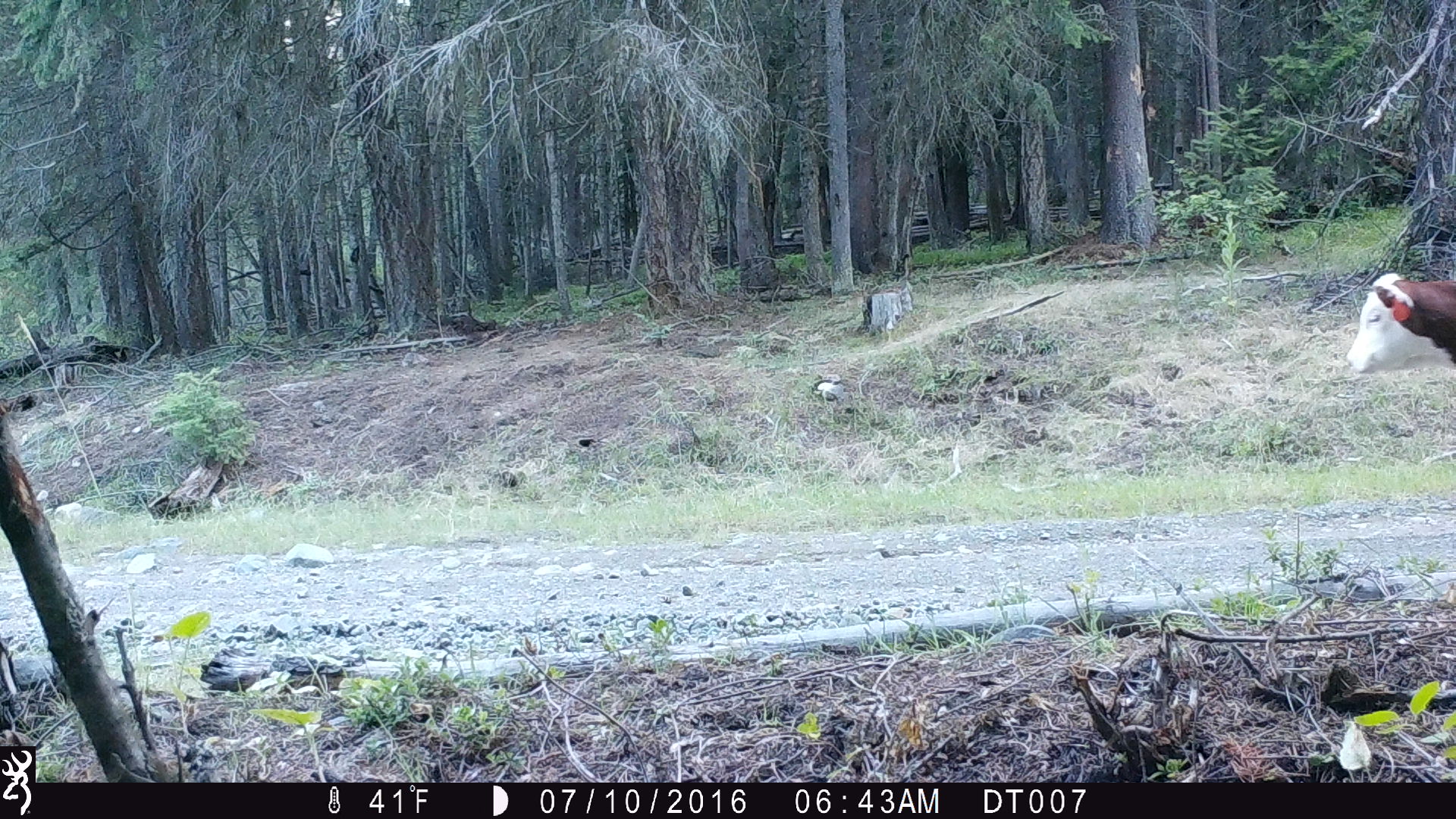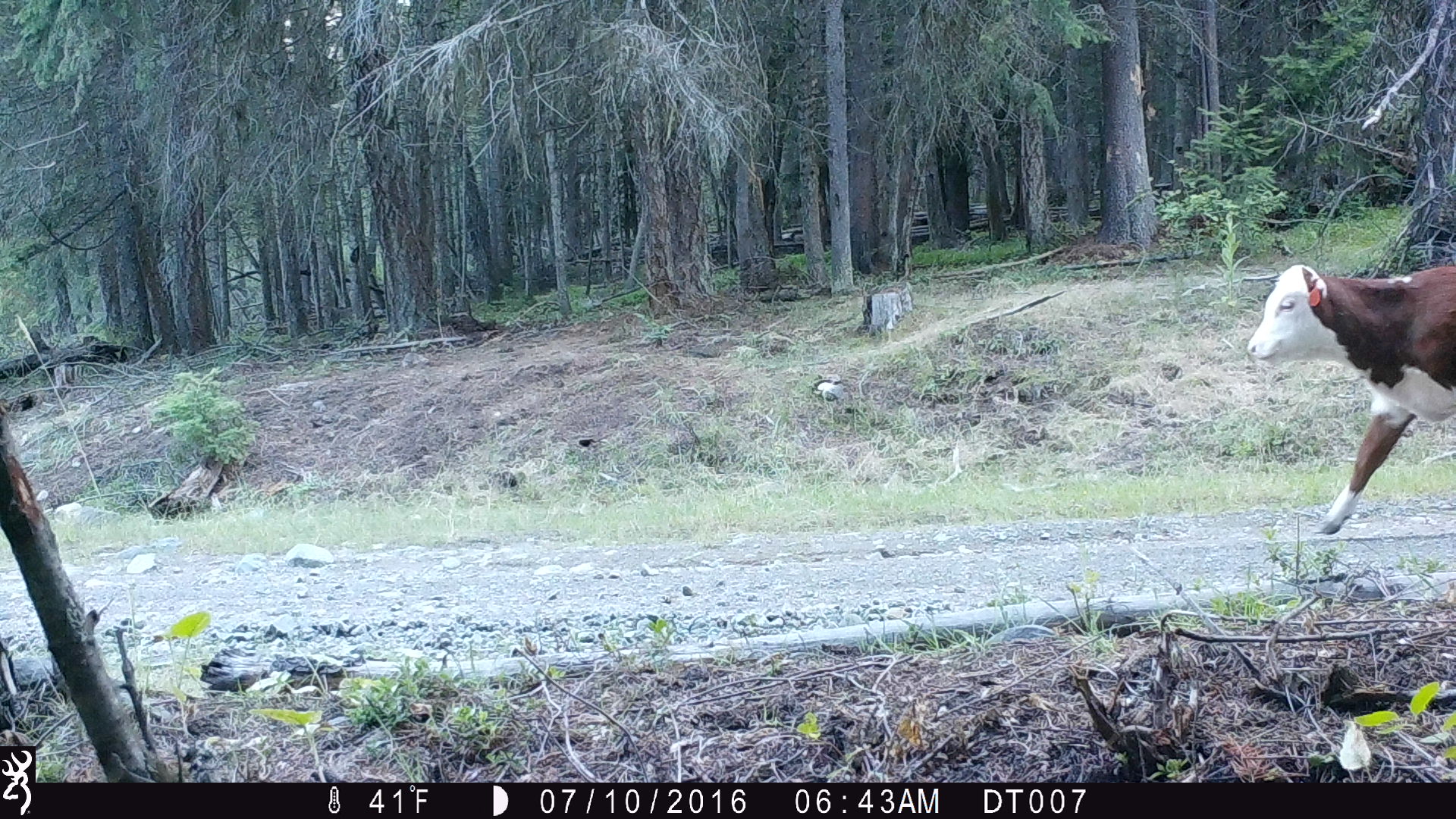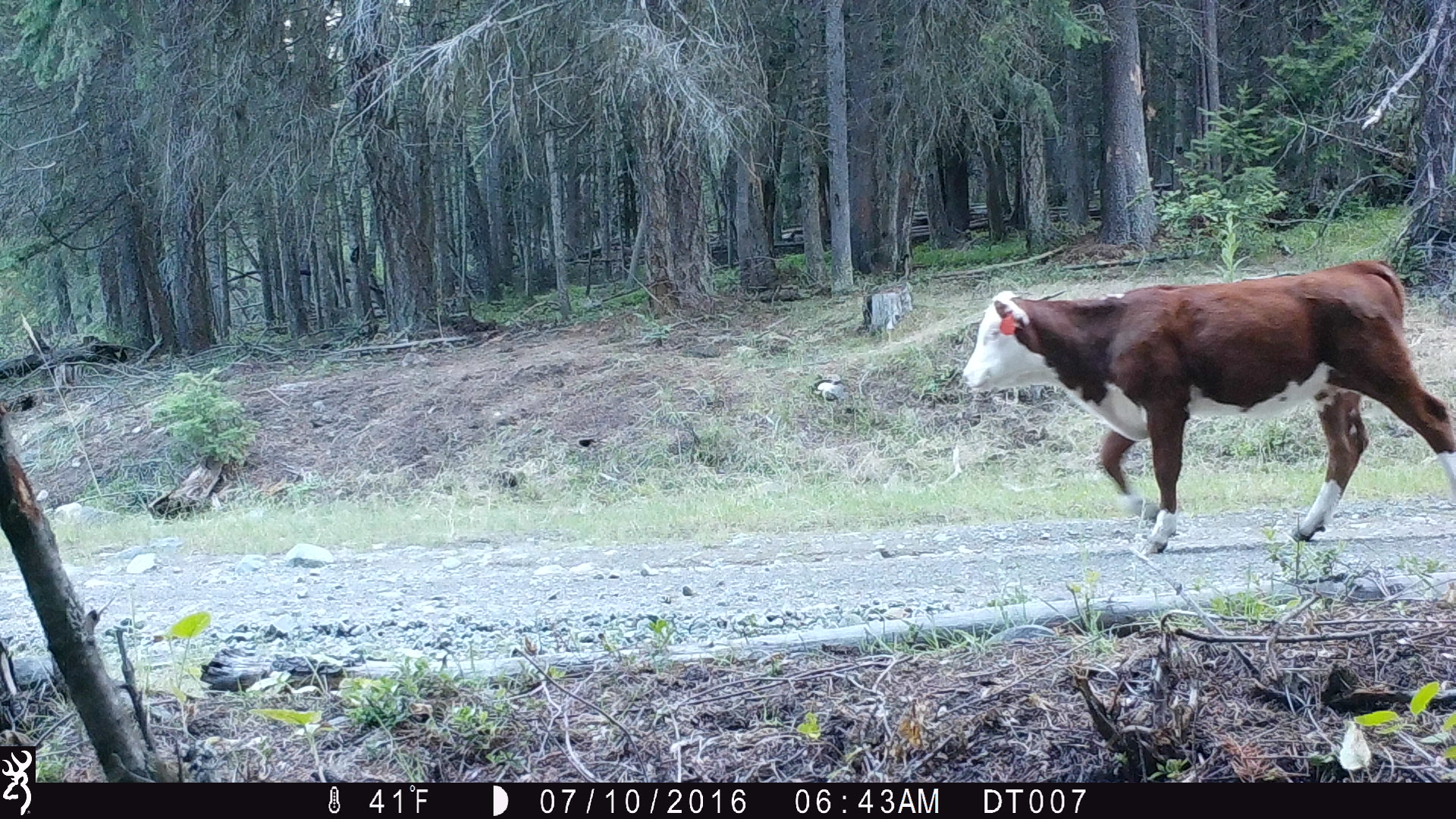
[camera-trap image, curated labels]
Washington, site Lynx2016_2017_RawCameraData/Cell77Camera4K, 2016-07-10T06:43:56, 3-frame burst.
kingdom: Animalia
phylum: Chordata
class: Mammalia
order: Artiodactyla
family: Bovidae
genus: Bos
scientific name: Bos taurus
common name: domestic cattle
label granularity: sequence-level